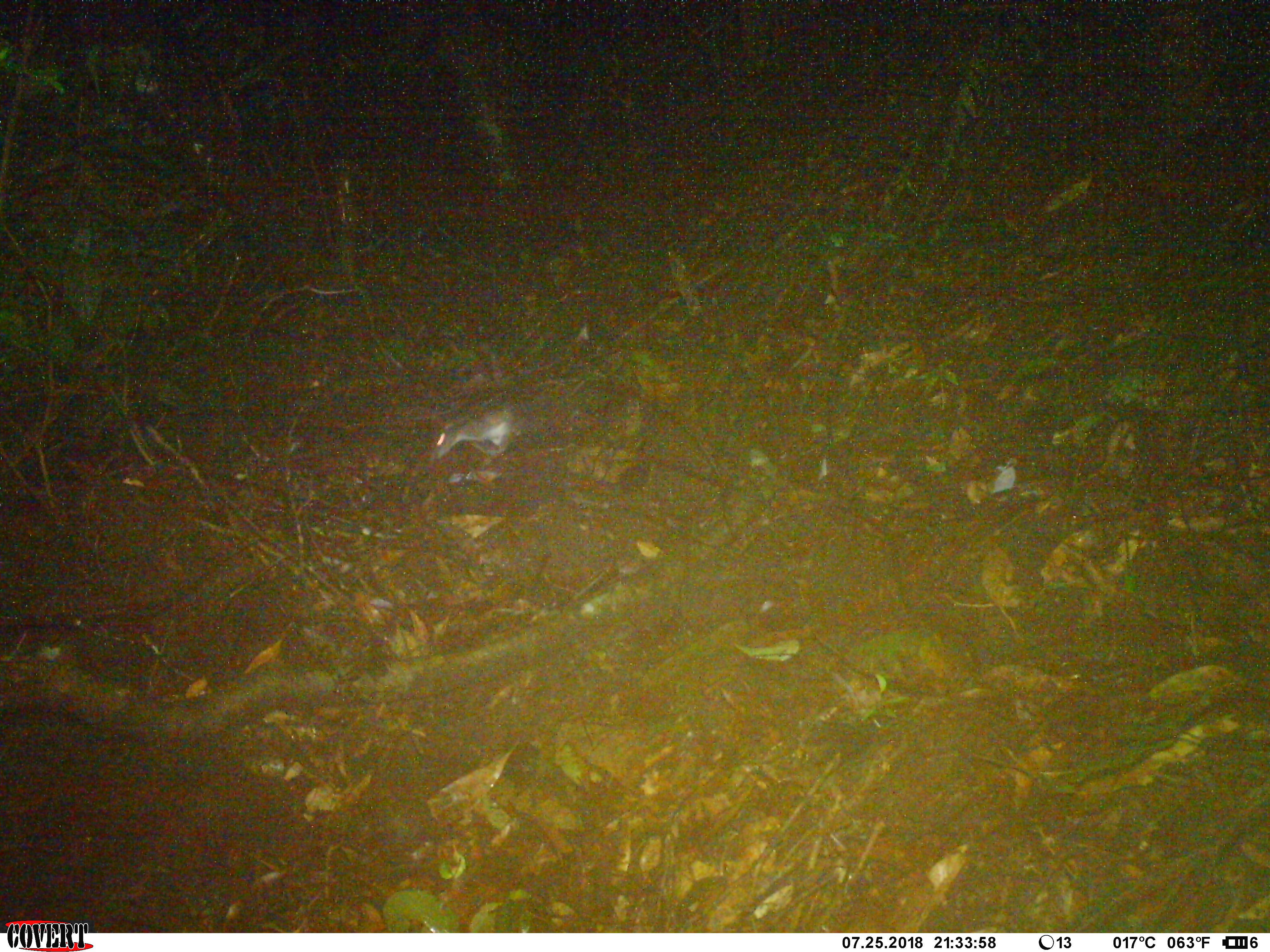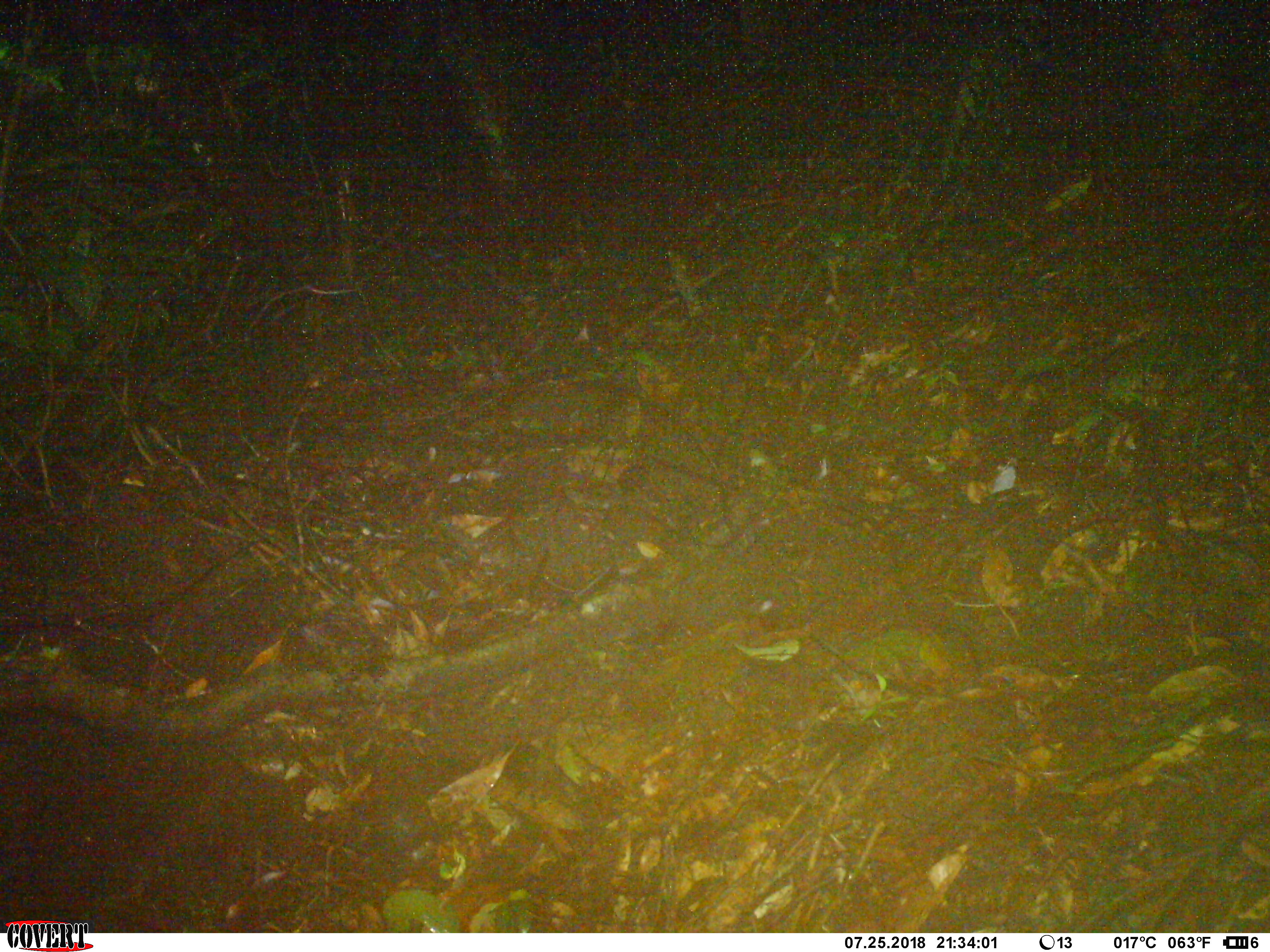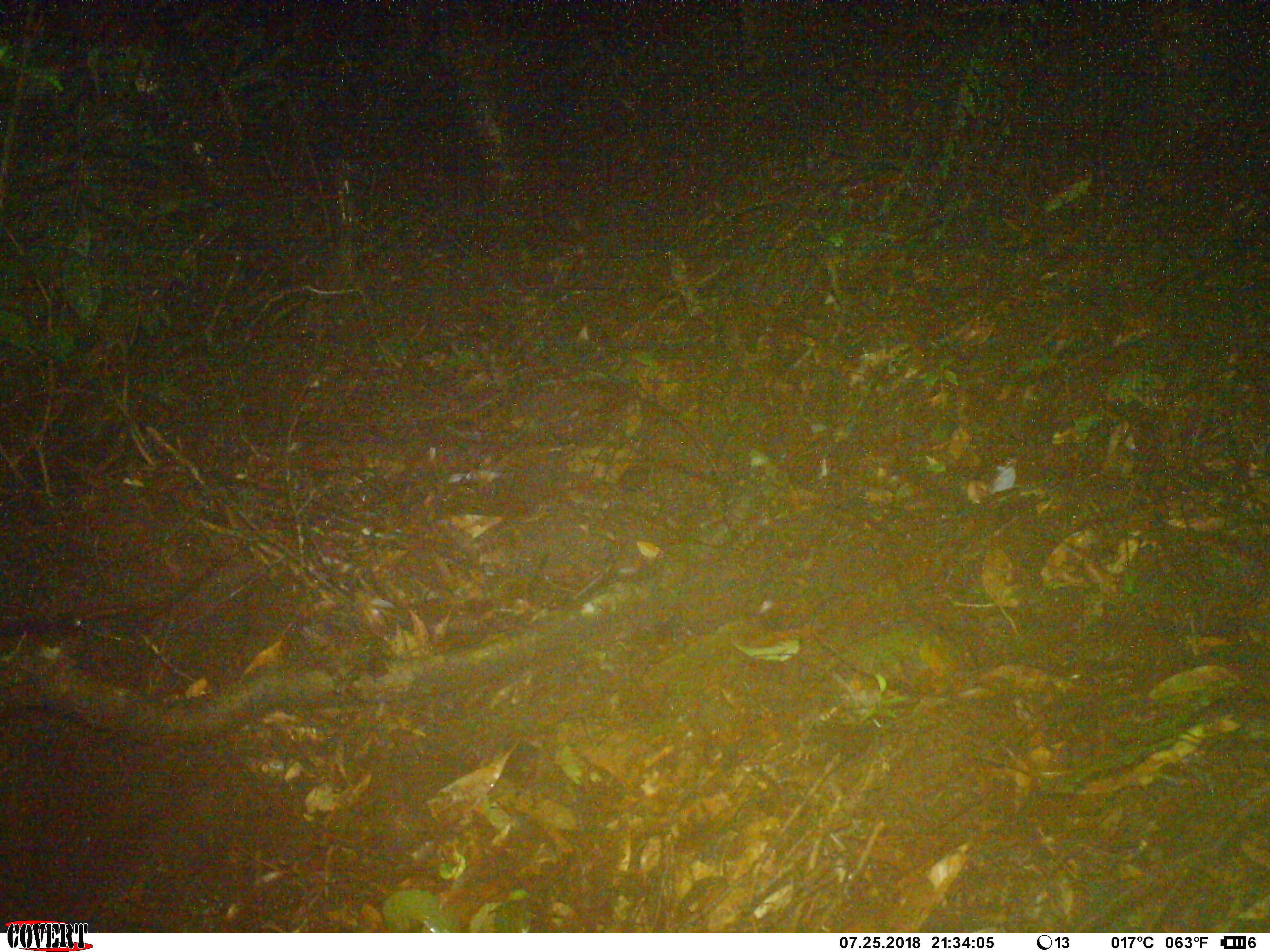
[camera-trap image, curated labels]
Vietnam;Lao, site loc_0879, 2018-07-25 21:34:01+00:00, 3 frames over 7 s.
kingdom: Animalia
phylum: Chordata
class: Mammalia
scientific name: Mammalia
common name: mammal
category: unidentified small mammal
Unidentified small mammal (mammal) (Mammalia). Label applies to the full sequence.